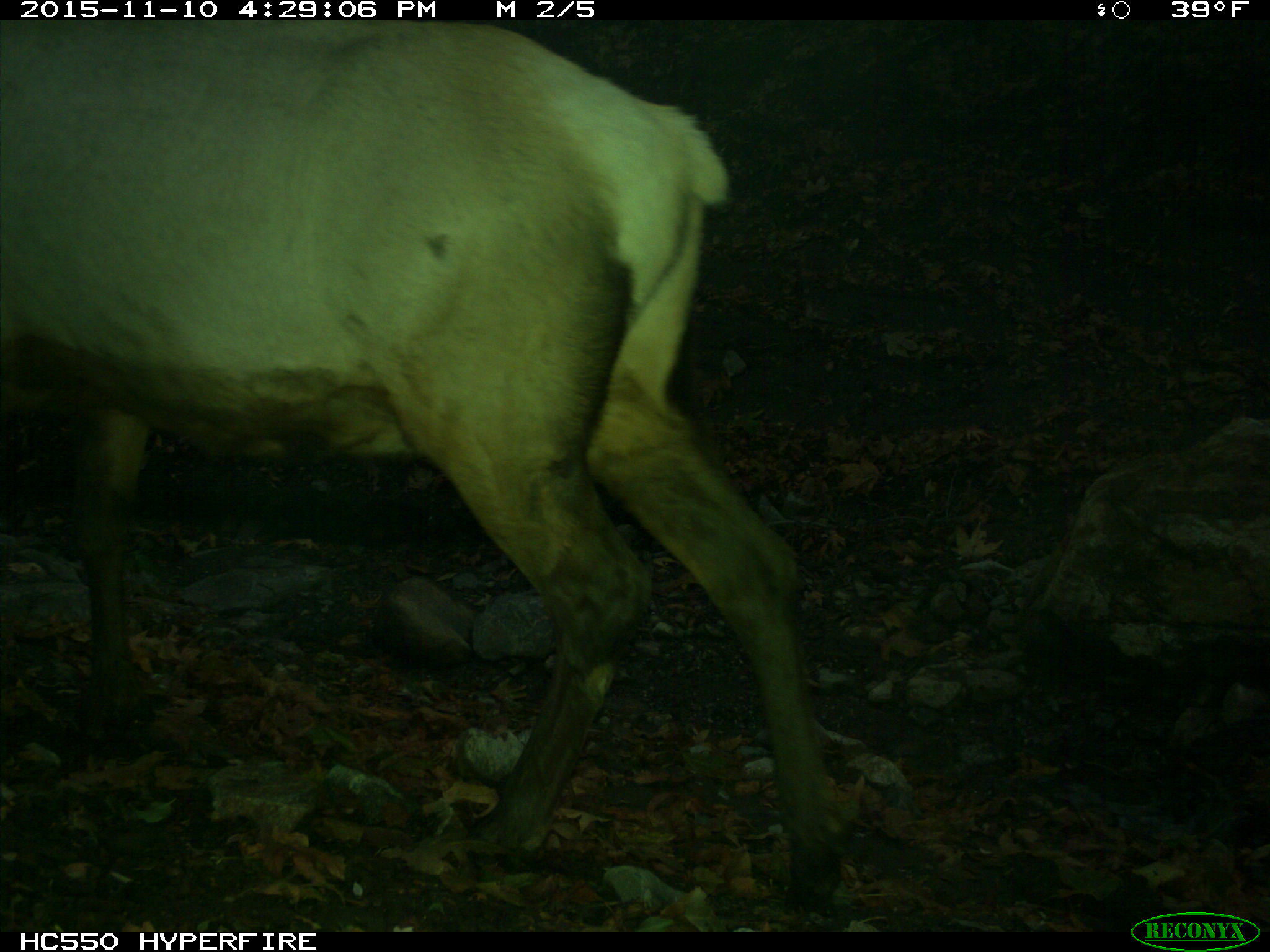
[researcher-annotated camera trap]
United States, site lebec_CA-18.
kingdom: Animalia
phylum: Chordata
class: Mammalia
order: Artiodactyla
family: Cervidae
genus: Cervus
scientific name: Cervus canadensis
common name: elk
Cervus canadensis (elk).